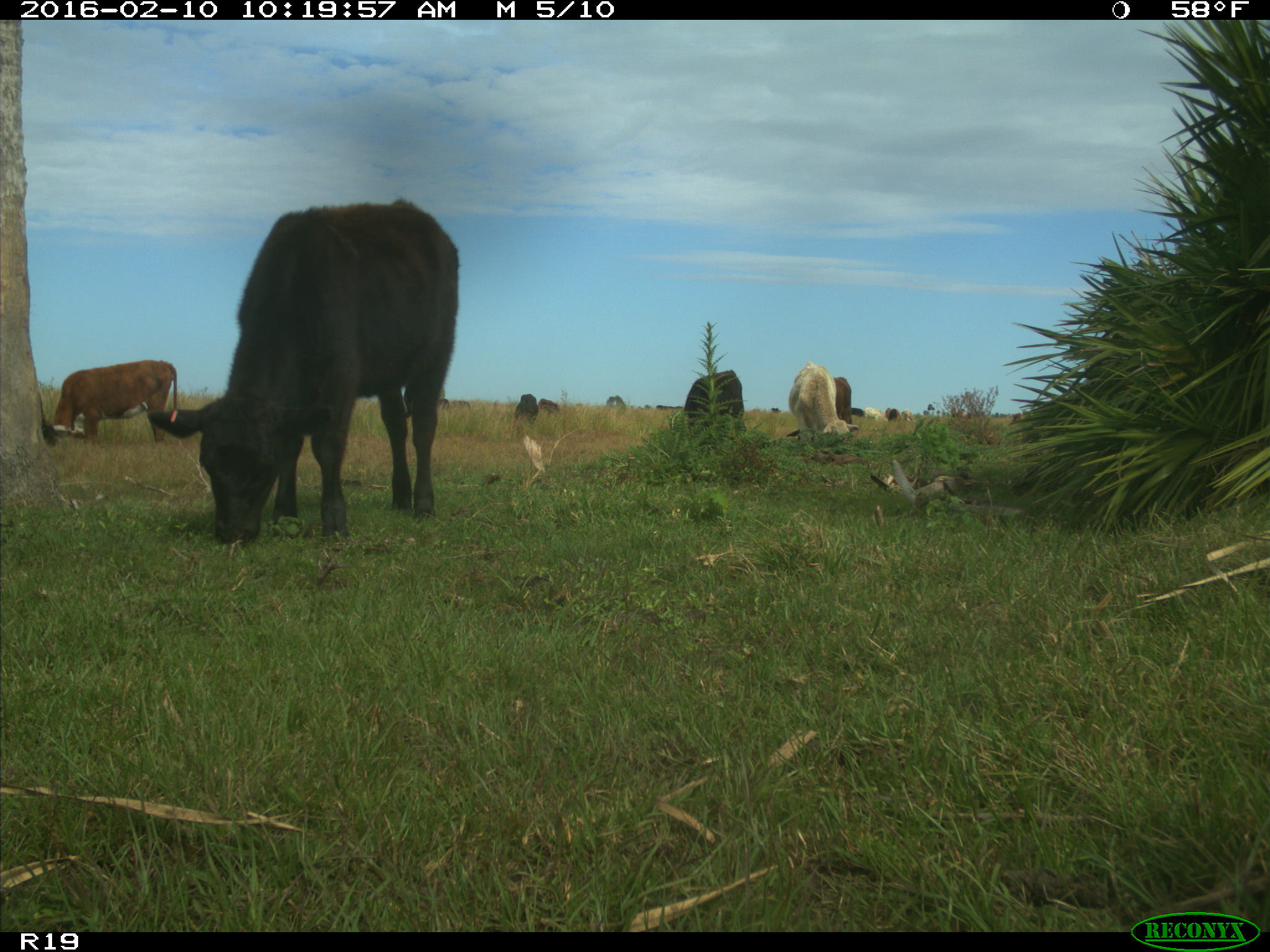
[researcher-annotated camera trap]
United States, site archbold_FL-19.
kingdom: Animalia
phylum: Chordata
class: Mammalia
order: Artiodactyla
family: Bovidae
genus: Bos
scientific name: Bos taurus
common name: domestic cow